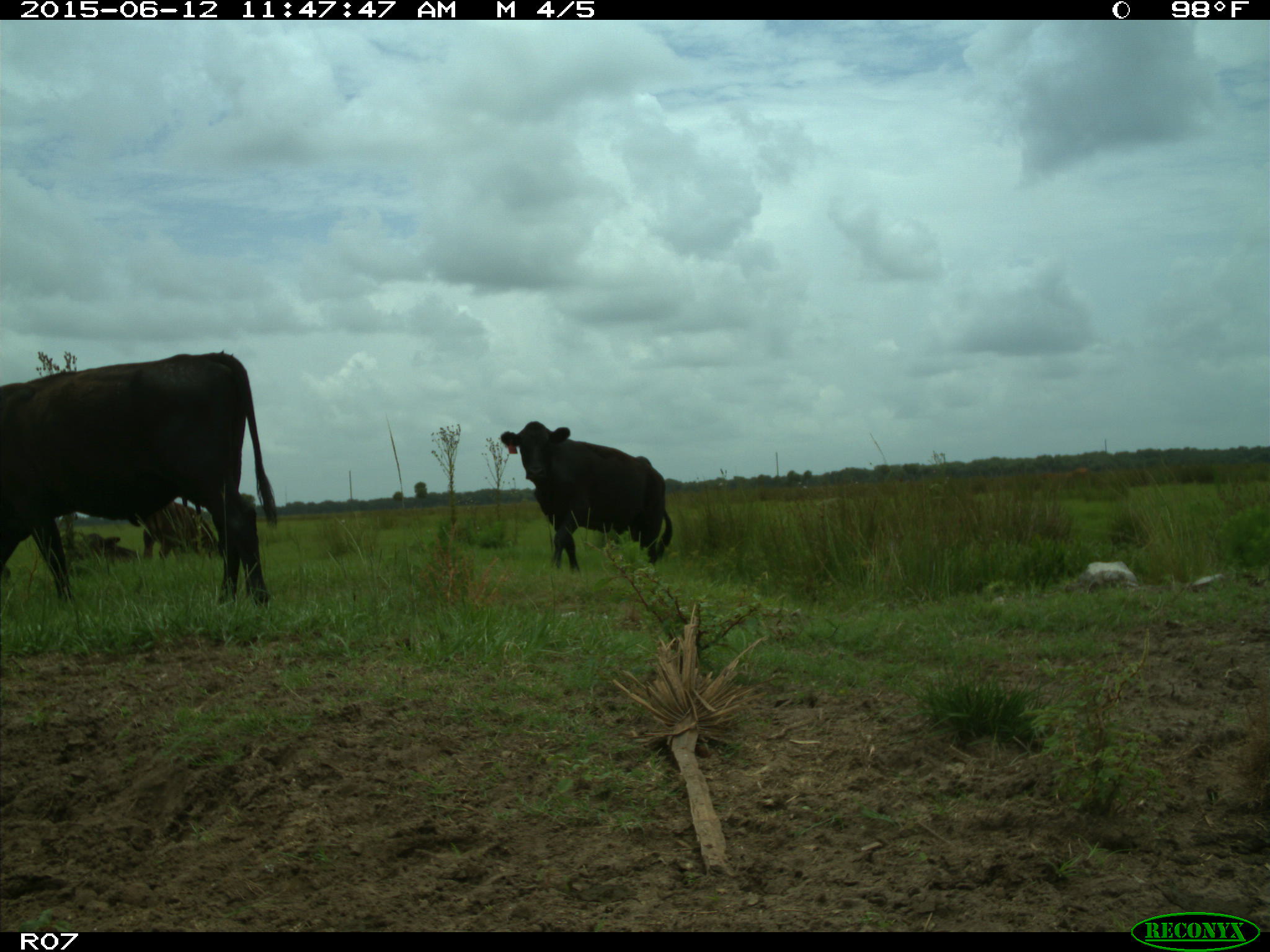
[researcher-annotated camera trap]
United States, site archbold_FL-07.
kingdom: Animalia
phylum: Chordata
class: Mammalia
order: Artiodactyla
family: Bovidae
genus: Bos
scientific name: Bos taurus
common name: domestic cow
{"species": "Bos taurus (domestic cow)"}